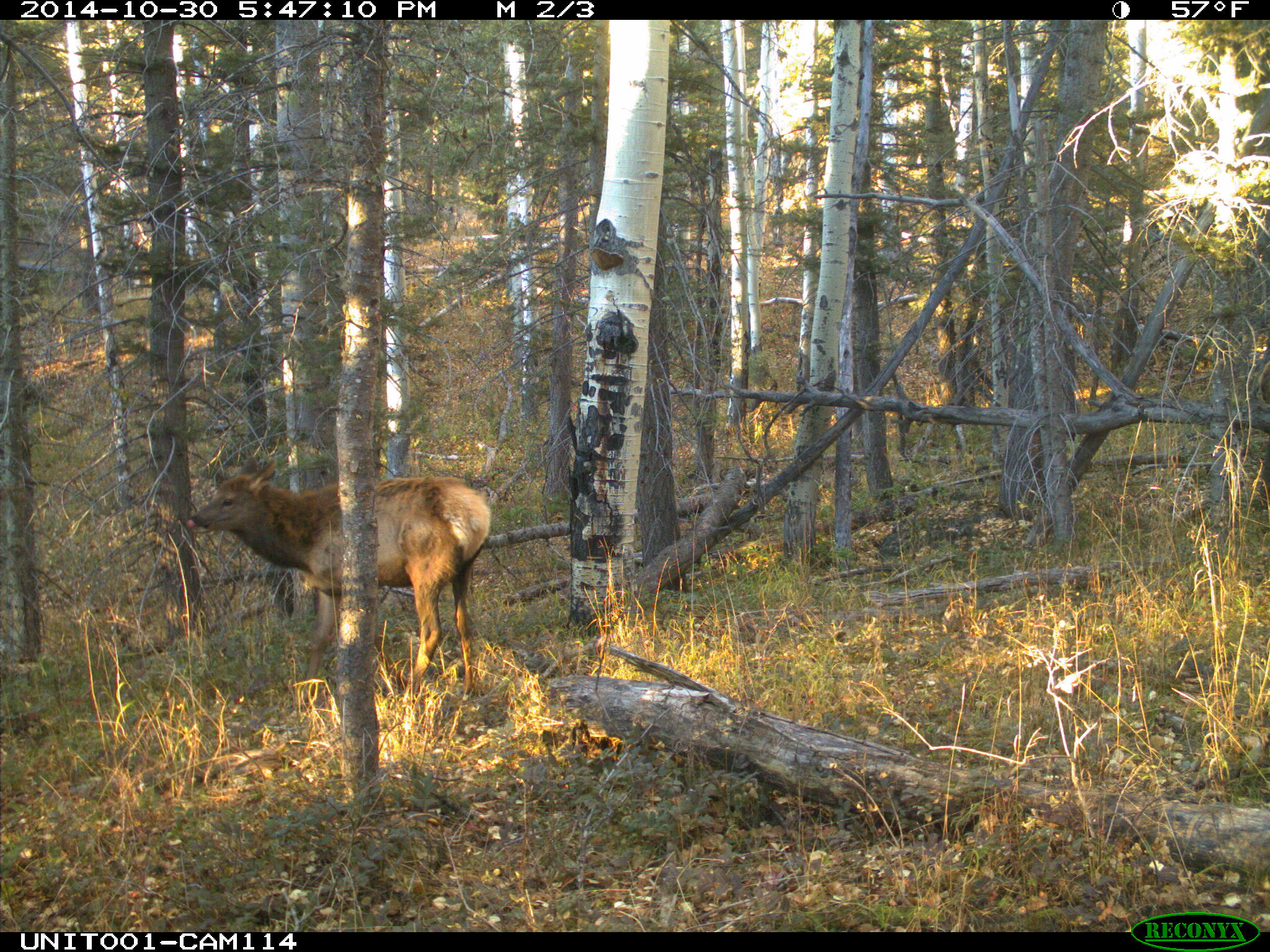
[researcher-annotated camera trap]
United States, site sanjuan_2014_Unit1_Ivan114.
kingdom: Animalia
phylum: Chordata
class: Mammalia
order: Artiodactyla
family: Cervidae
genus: Cervus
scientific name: Cervus elaphus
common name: red deer